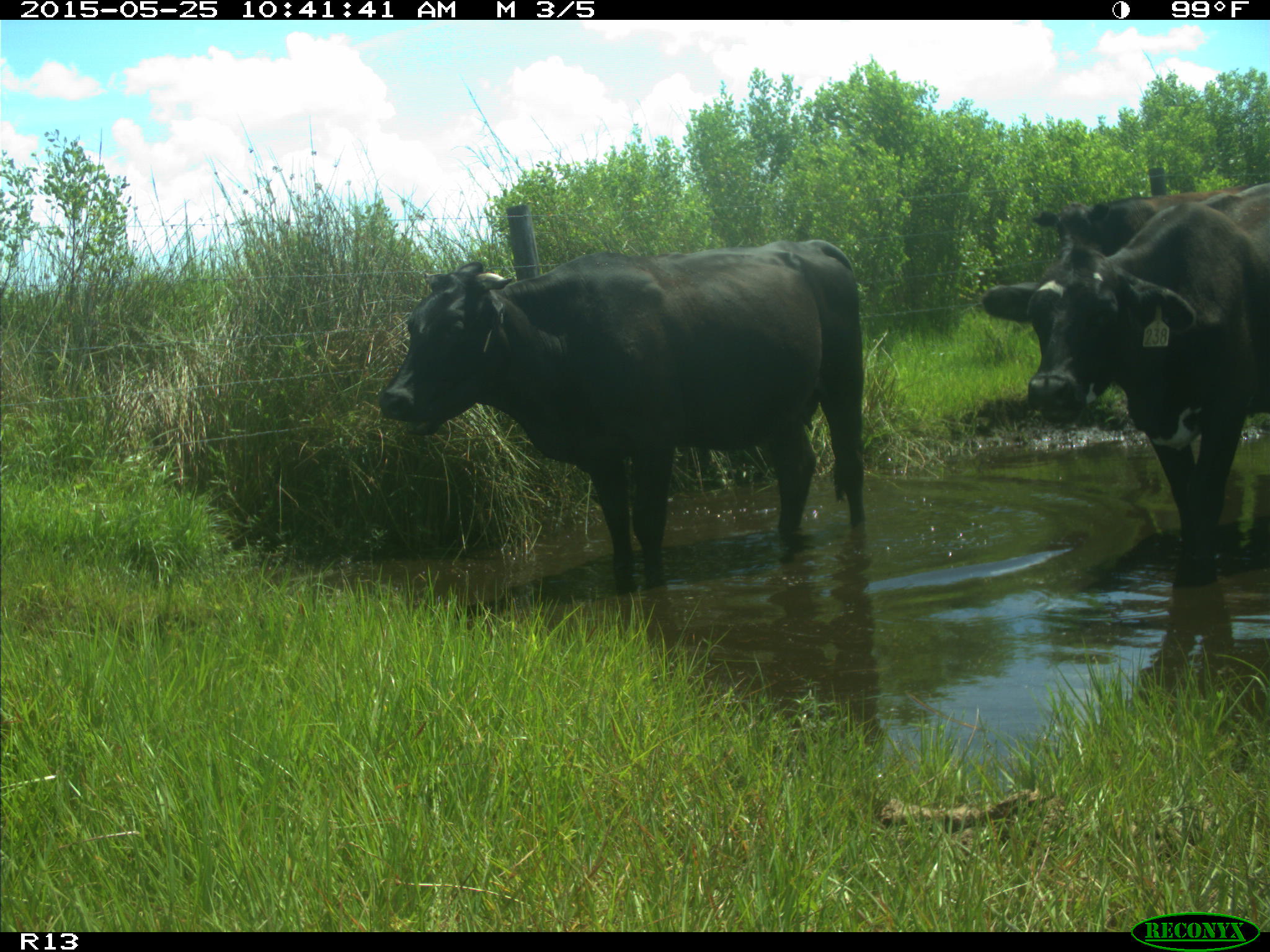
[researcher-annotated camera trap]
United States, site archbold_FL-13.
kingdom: Animalia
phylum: Chordata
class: Mammalia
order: Artiodactyla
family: Bovidae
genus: Bos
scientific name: Bos taurus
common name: domestic cow